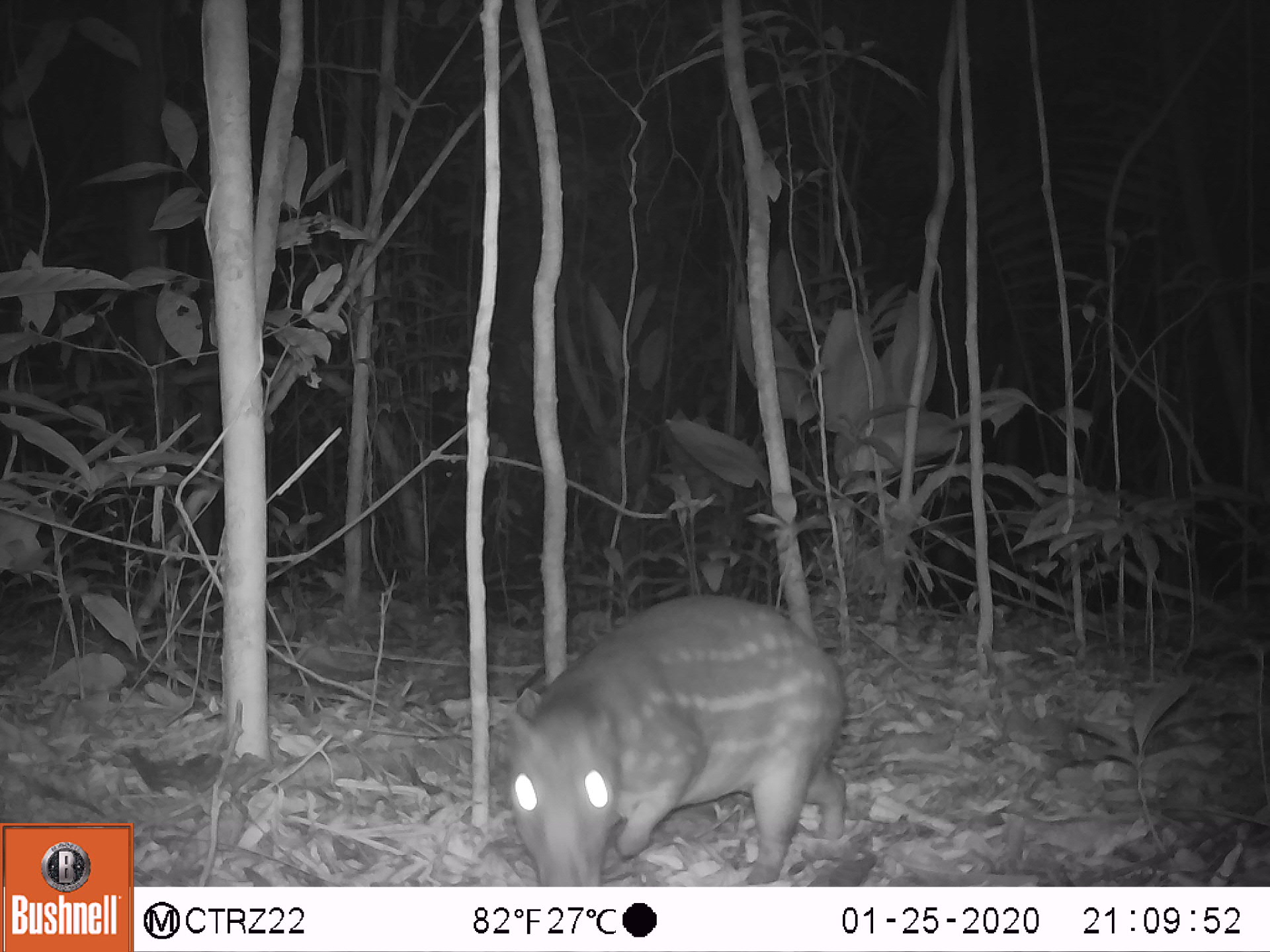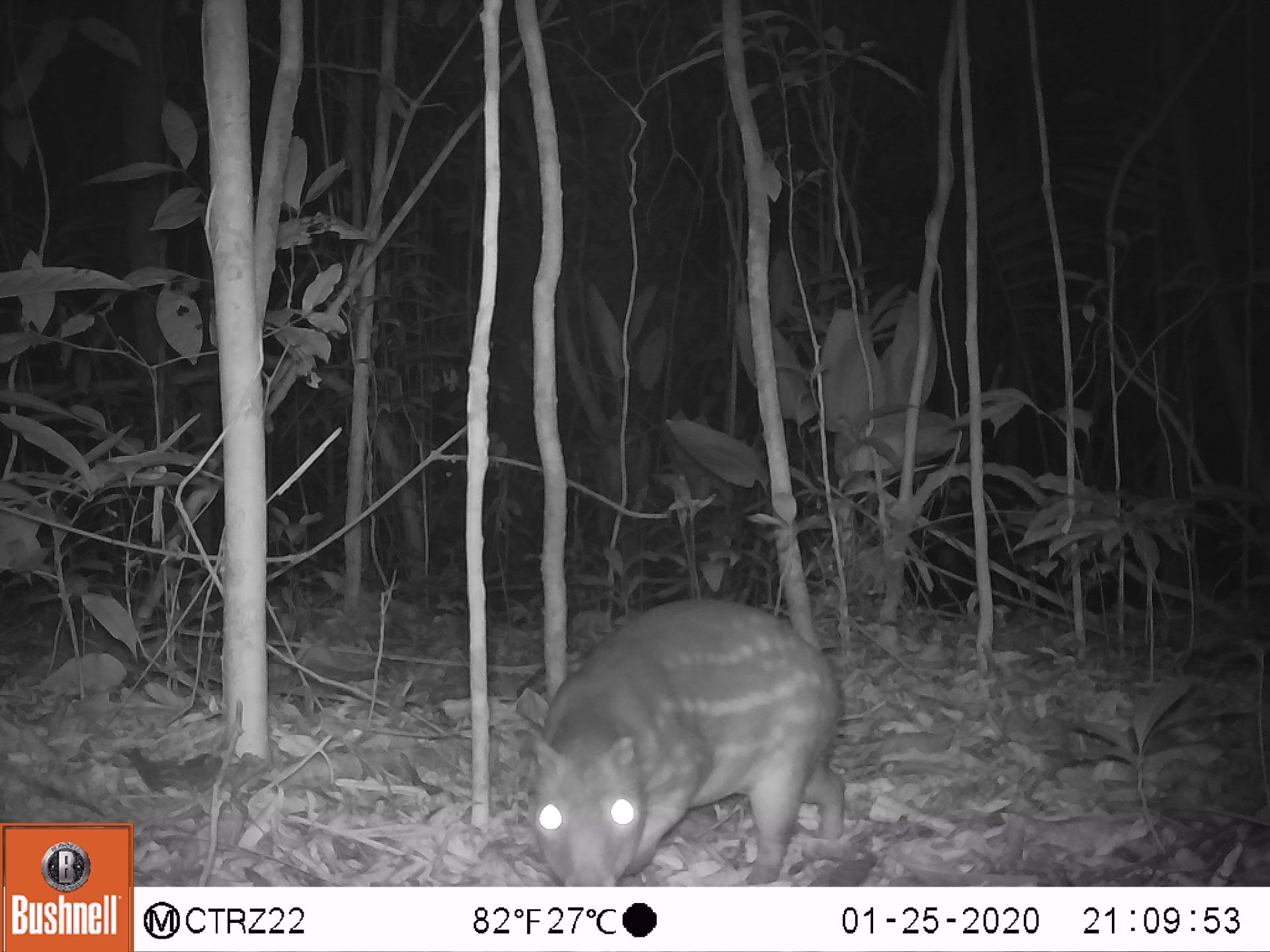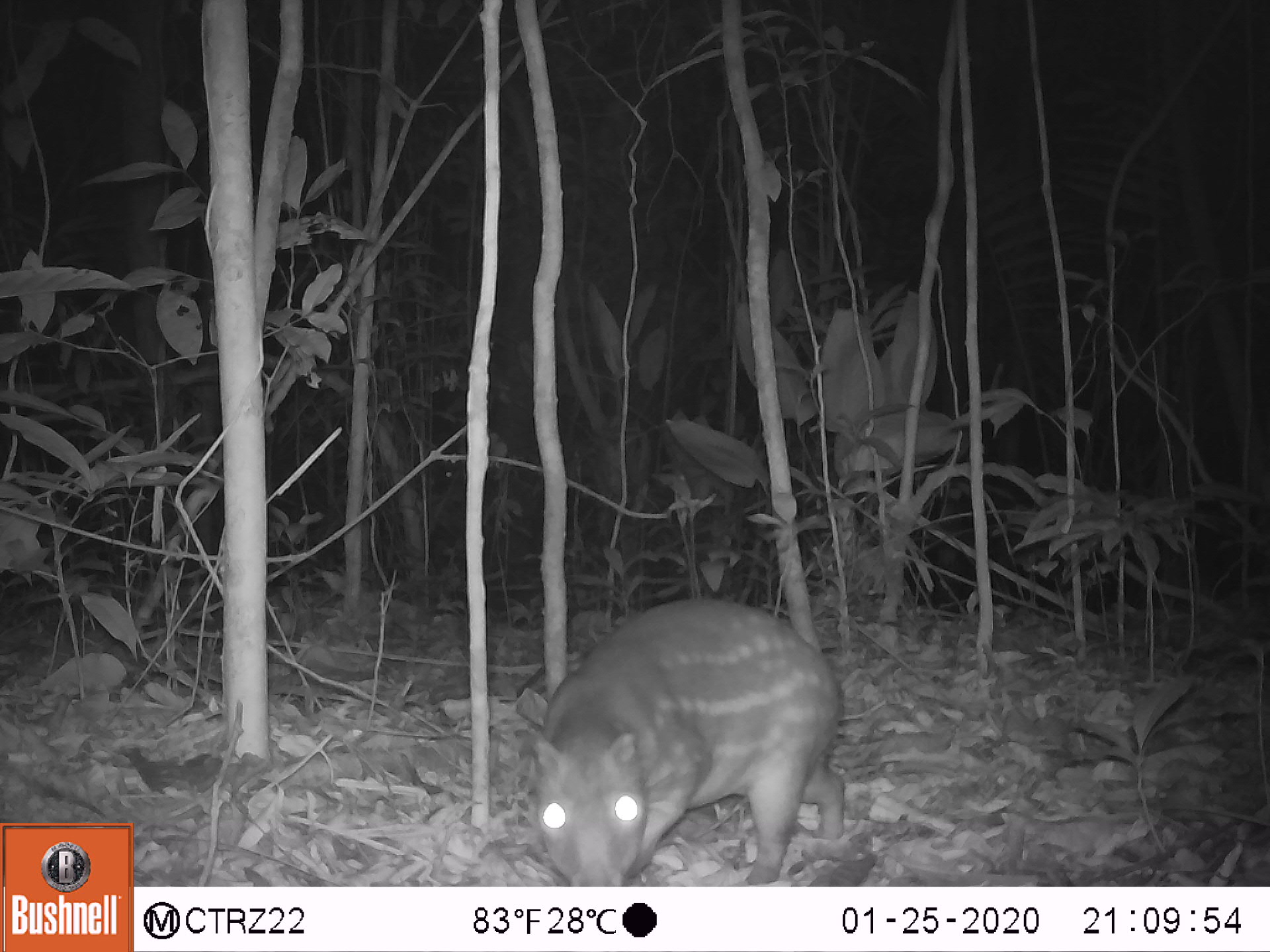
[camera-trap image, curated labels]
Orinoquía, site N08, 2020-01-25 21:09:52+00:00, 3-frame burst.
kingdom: Animalia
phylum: Chordata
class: Mammalia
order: Rodentia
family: Cuniculidae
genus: Cuniculus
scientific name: Cuniculus paca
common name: spotted paca